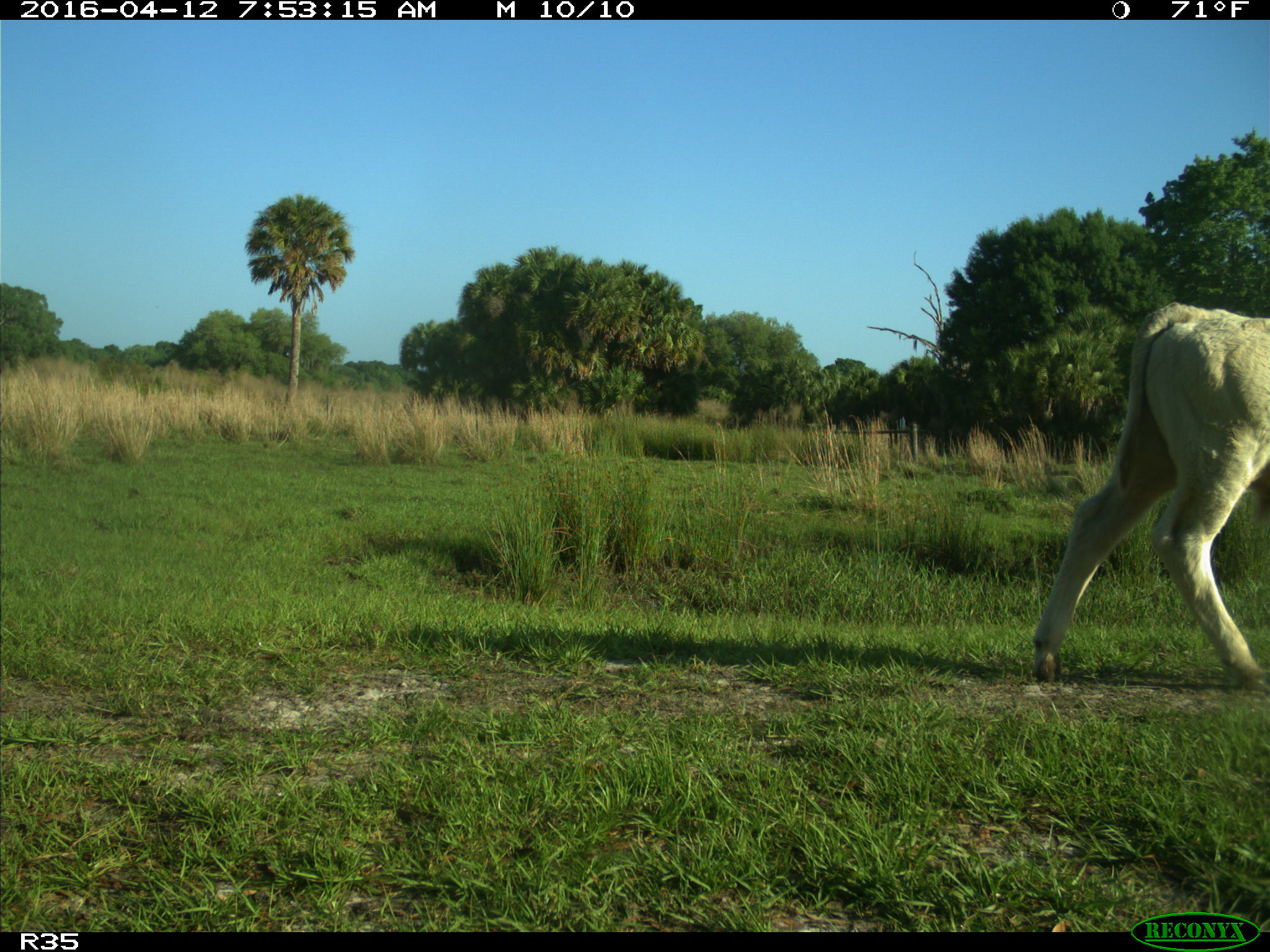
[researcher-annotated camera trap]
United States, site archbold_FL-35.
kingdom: Animalia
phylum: Chordata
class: Mammalia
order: Artiodactyla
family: Bovidae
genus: Bos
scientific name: Bos taurus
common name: domestic cow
Bos taurus (domestic cow).